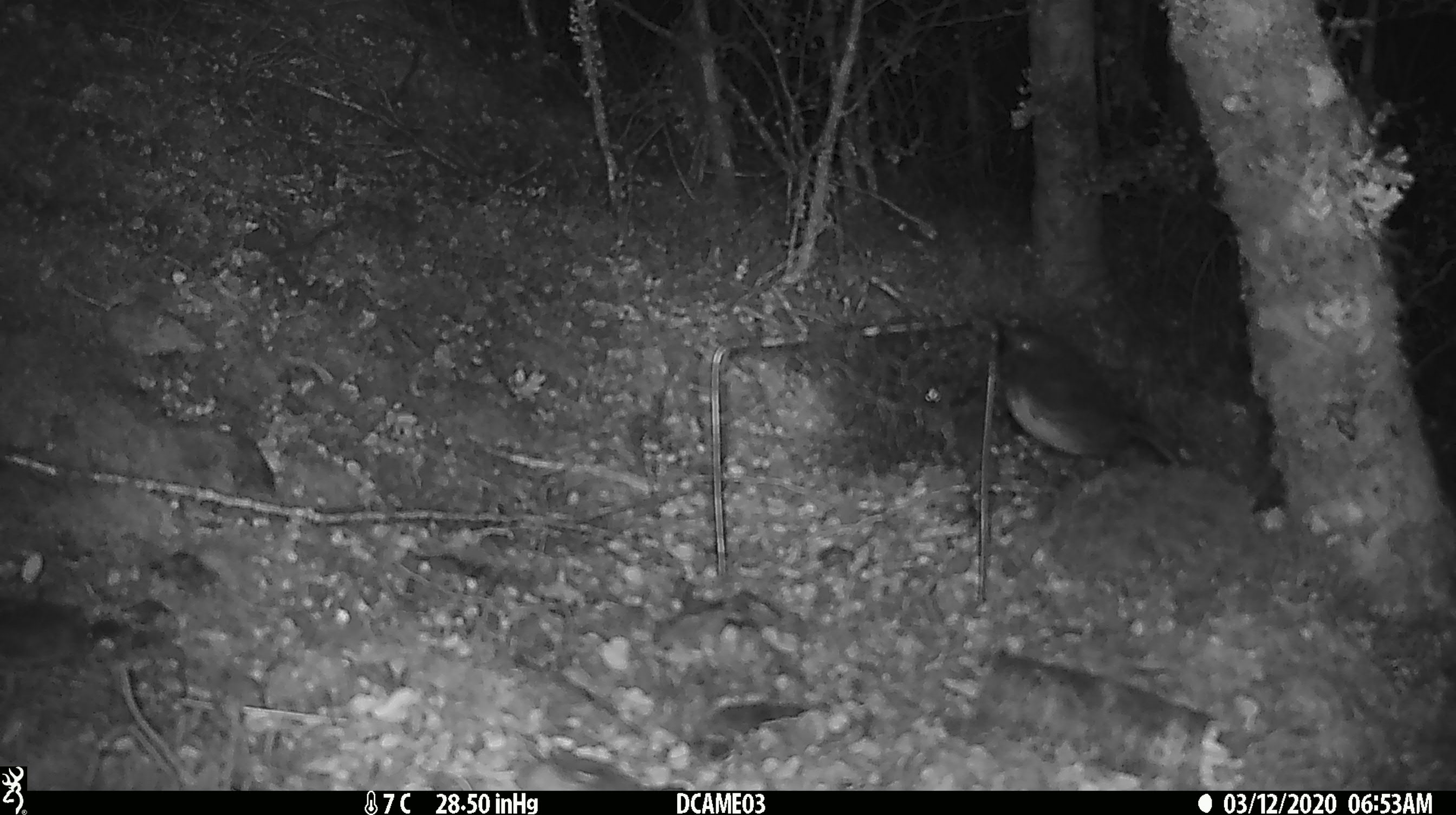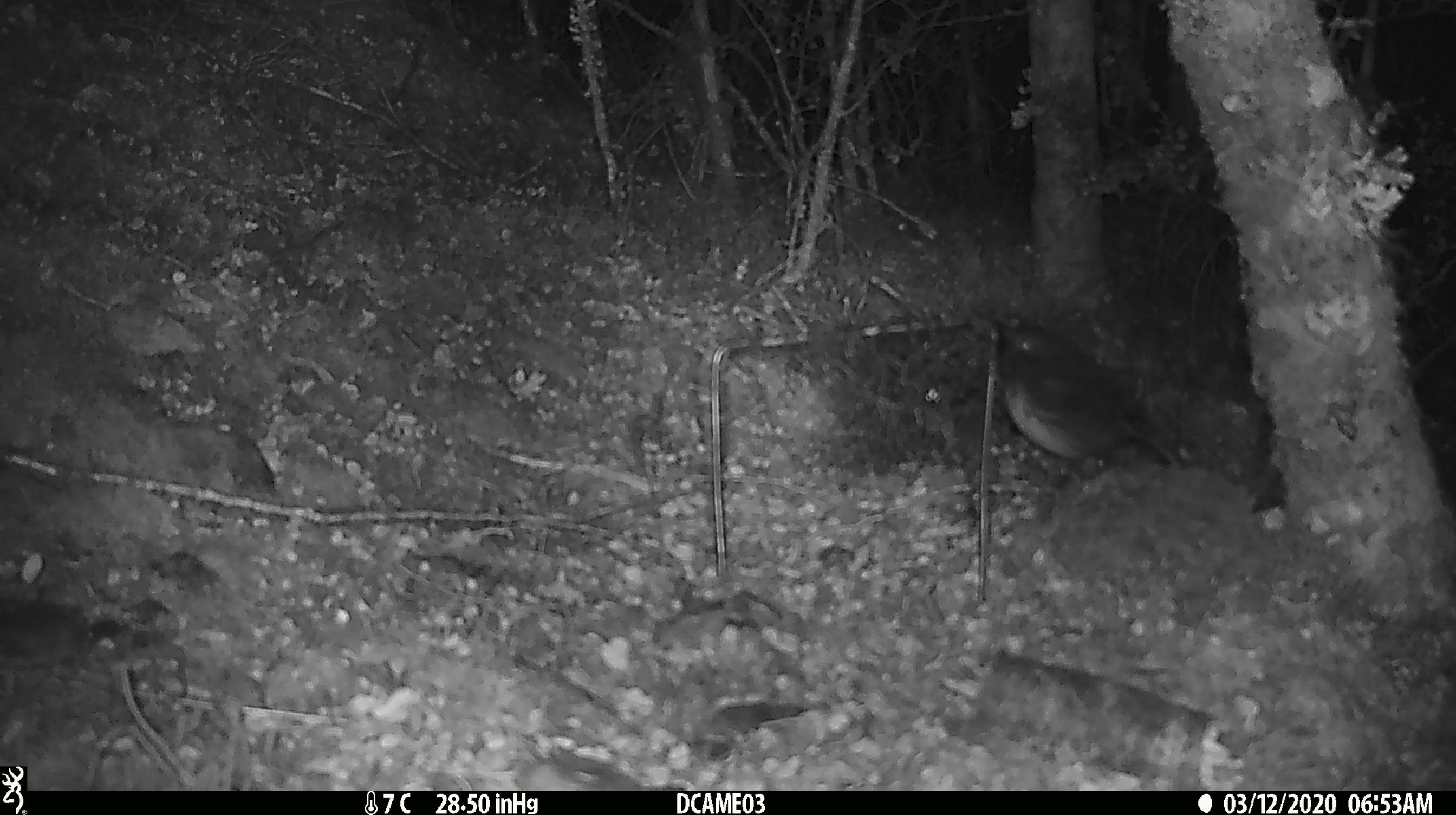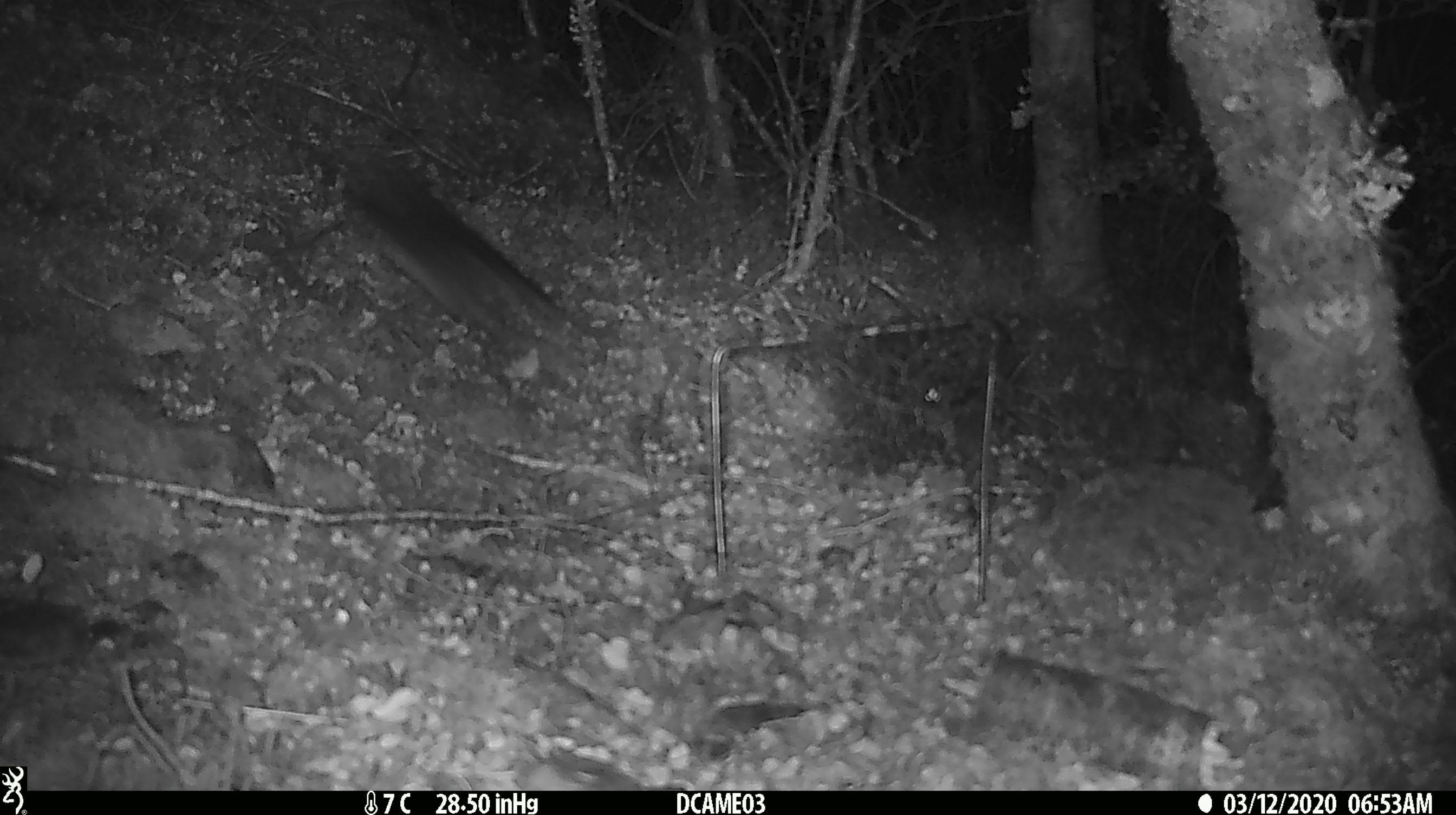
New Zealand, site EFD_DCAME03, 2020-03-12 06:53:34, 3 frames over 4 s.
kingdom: Animalia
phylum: Chordata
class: Aves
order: Passeriformes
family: Petroicidae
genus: Petroica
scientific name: Petroica australis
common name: new zealand robin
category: robin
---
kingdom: Animalia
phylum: Chordata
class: Mammalia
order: Rodentia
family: Muridae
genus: Rattus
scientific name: Rattus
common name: rat